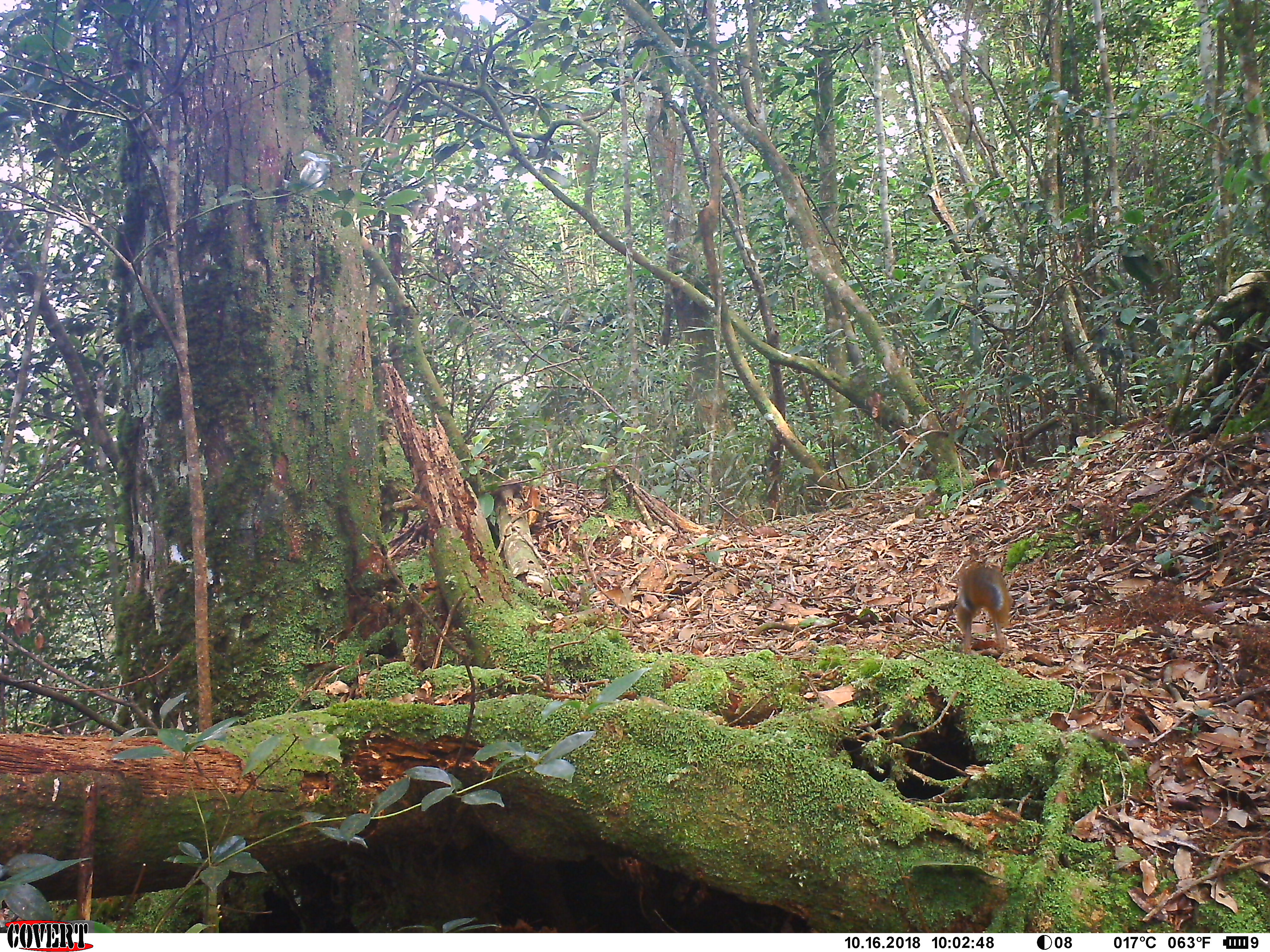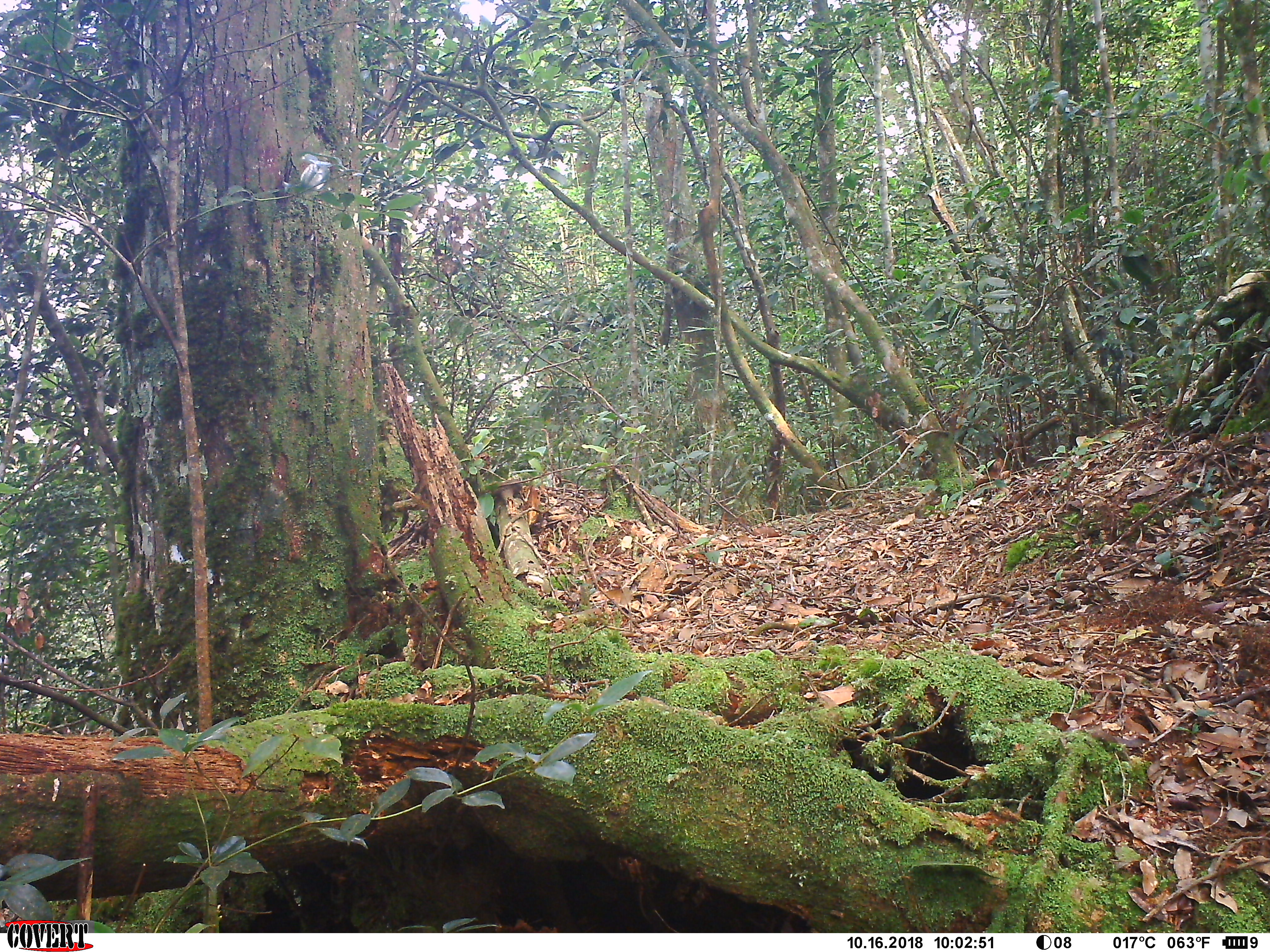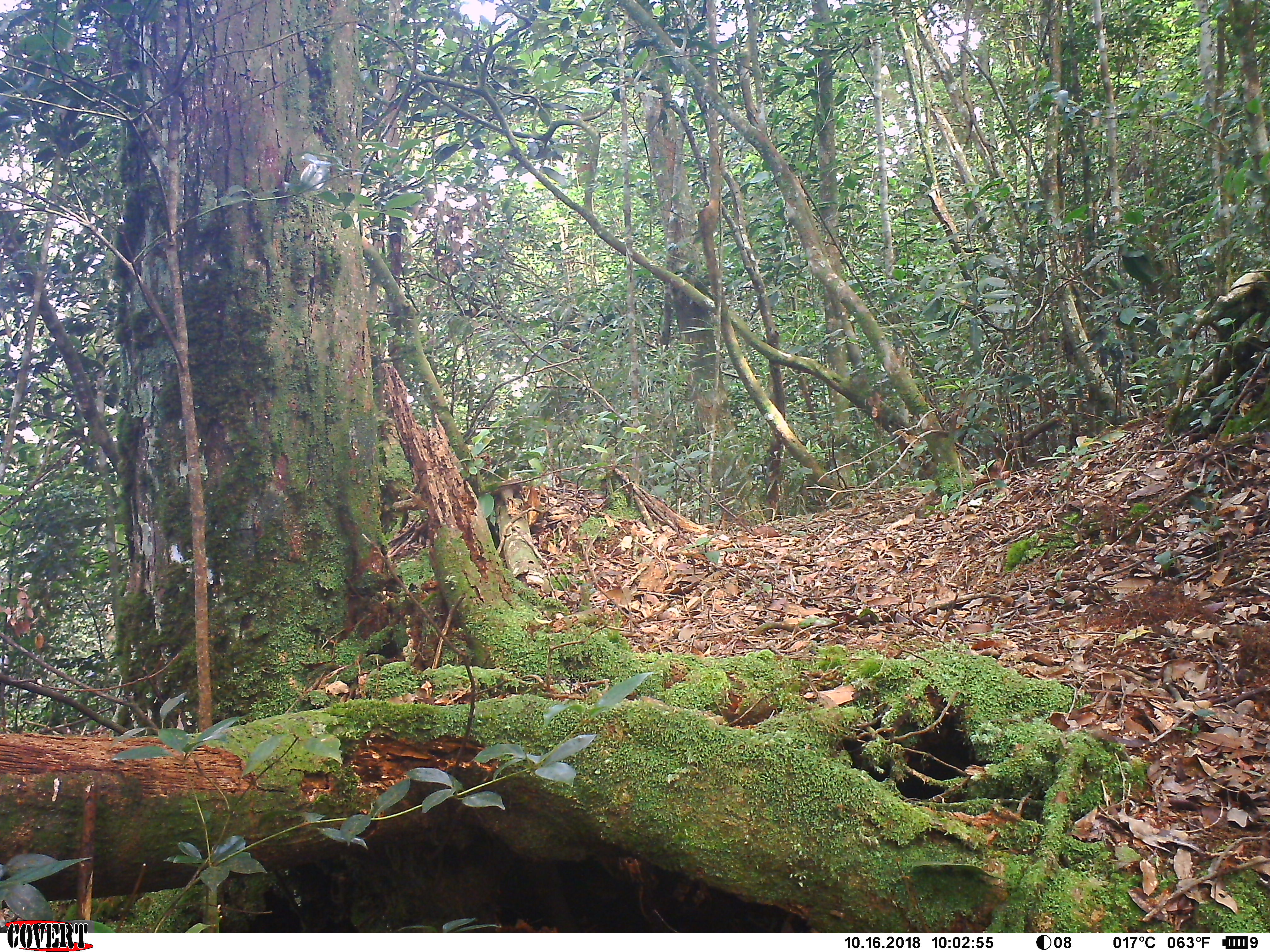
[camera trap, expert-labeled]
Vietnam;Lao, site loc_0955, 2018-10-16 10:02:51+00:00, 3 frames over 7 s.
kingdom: Animalia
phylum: Chordata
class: Mammalia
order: Rodentia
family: Sciuridae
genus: Dremomys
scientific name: Dremomys rufigenis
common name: red-cheeked squirrel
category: red cheeked squirrel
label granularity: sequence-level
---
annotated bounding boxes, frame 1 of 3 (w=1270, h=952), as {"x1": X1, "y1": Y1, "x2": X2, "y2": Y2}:
red cheeked squirrel: {"x1": 954, "y1": 559, "x2": 1013, "y2": 655}